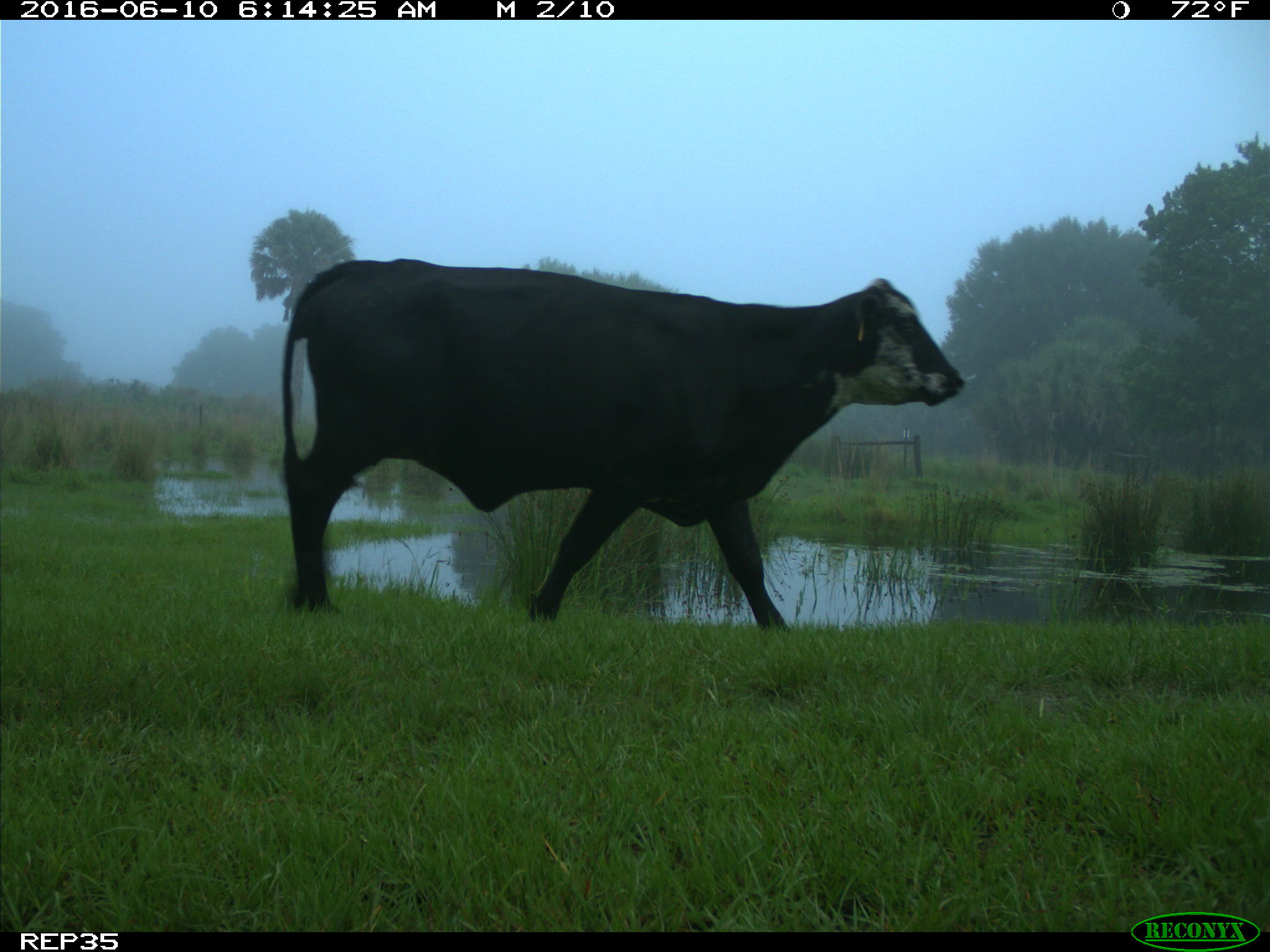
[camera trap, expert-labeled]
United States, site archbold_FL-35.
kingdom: Animalia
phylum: Chordata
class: Mammalia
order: Artiodactyla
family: Bovidae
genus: Bos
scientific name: Bos taurus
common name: domestic cow